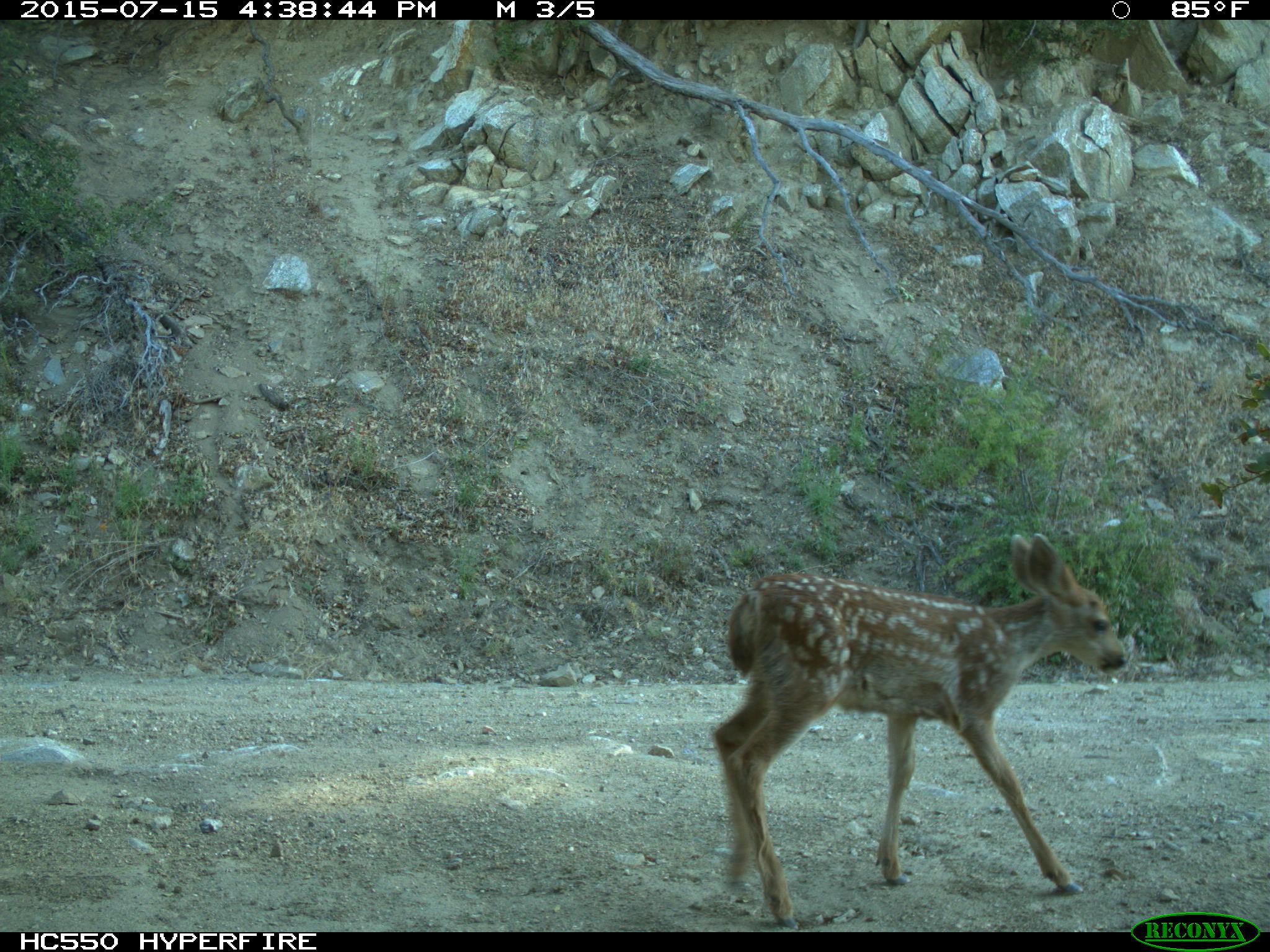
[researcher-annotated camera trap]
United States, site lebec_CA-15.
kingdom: Animalia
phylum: Chordata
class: Mammalia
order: Artiodactyla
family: Cervidae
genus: Odocoileus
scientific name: Odocoileus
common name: deer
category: unidentified deer